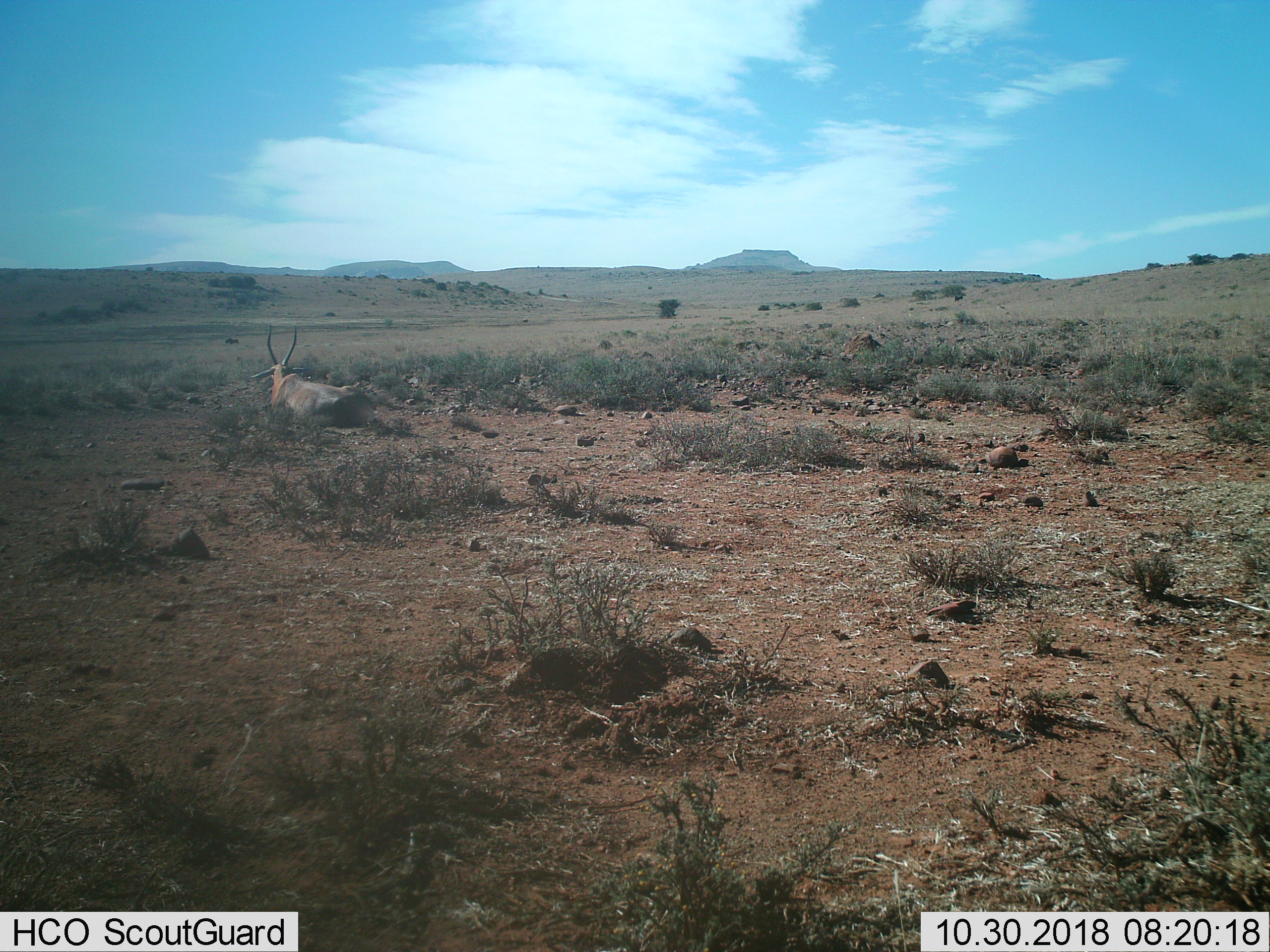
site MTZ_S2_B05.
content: unidentified animal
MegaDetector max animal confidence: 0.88